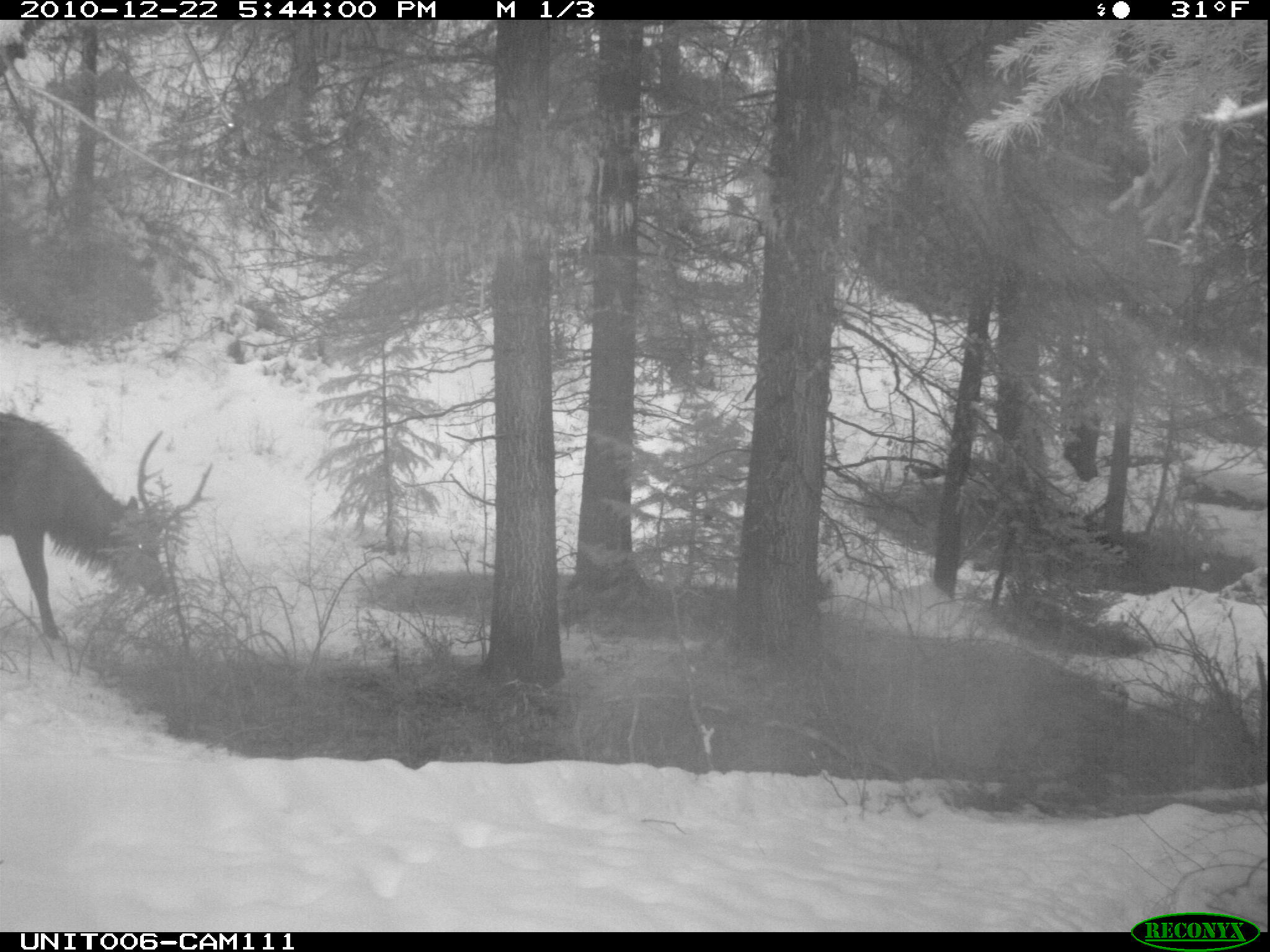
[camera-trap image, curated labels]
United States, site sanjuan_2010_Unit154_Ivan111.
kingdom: Animalia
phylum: Chordata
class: Mammalia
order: Artiodactyla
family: Cervidae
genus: Cervus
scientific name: Cervus elaphus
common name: red deer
Cervus elaphus (red deer).